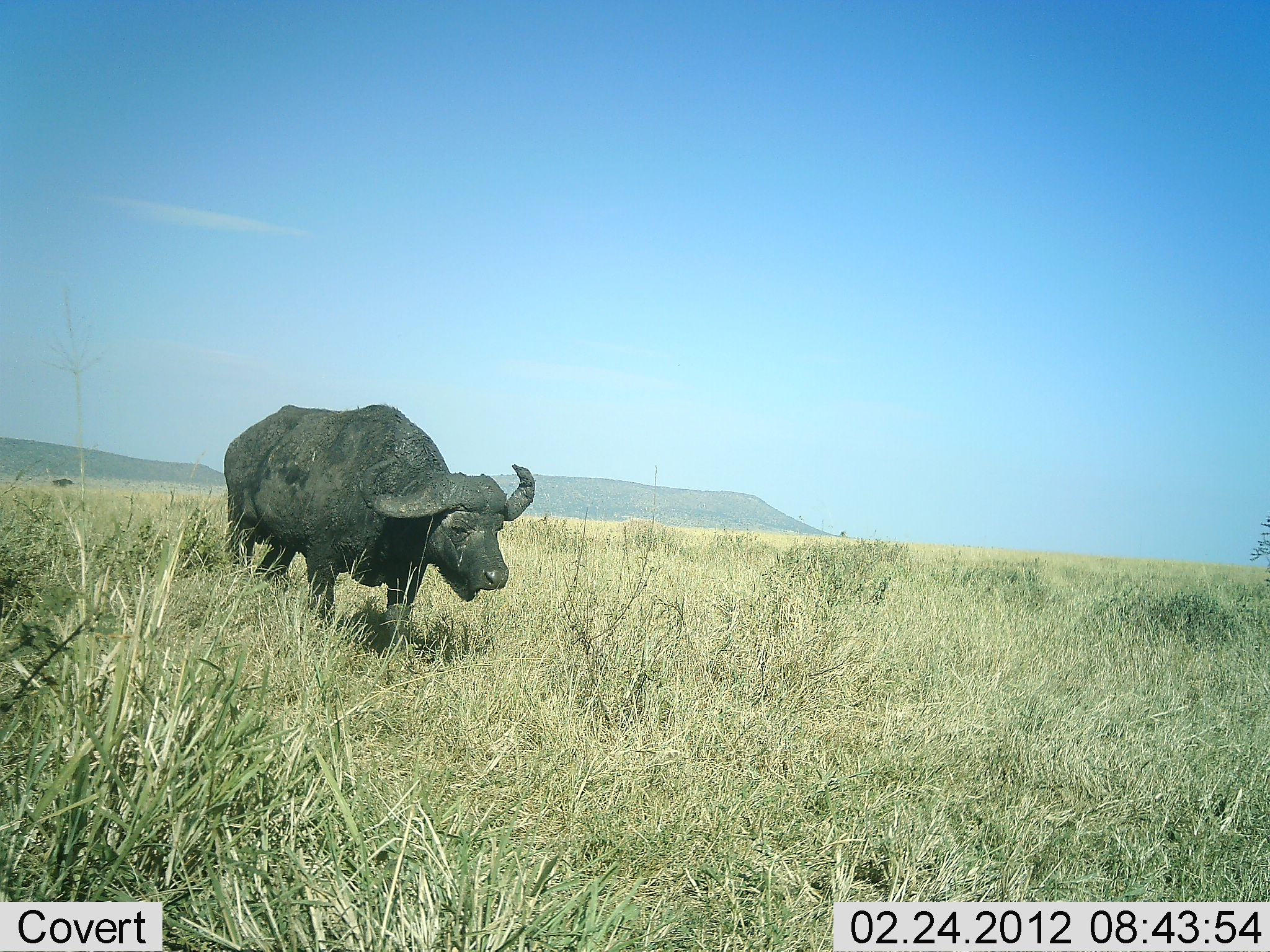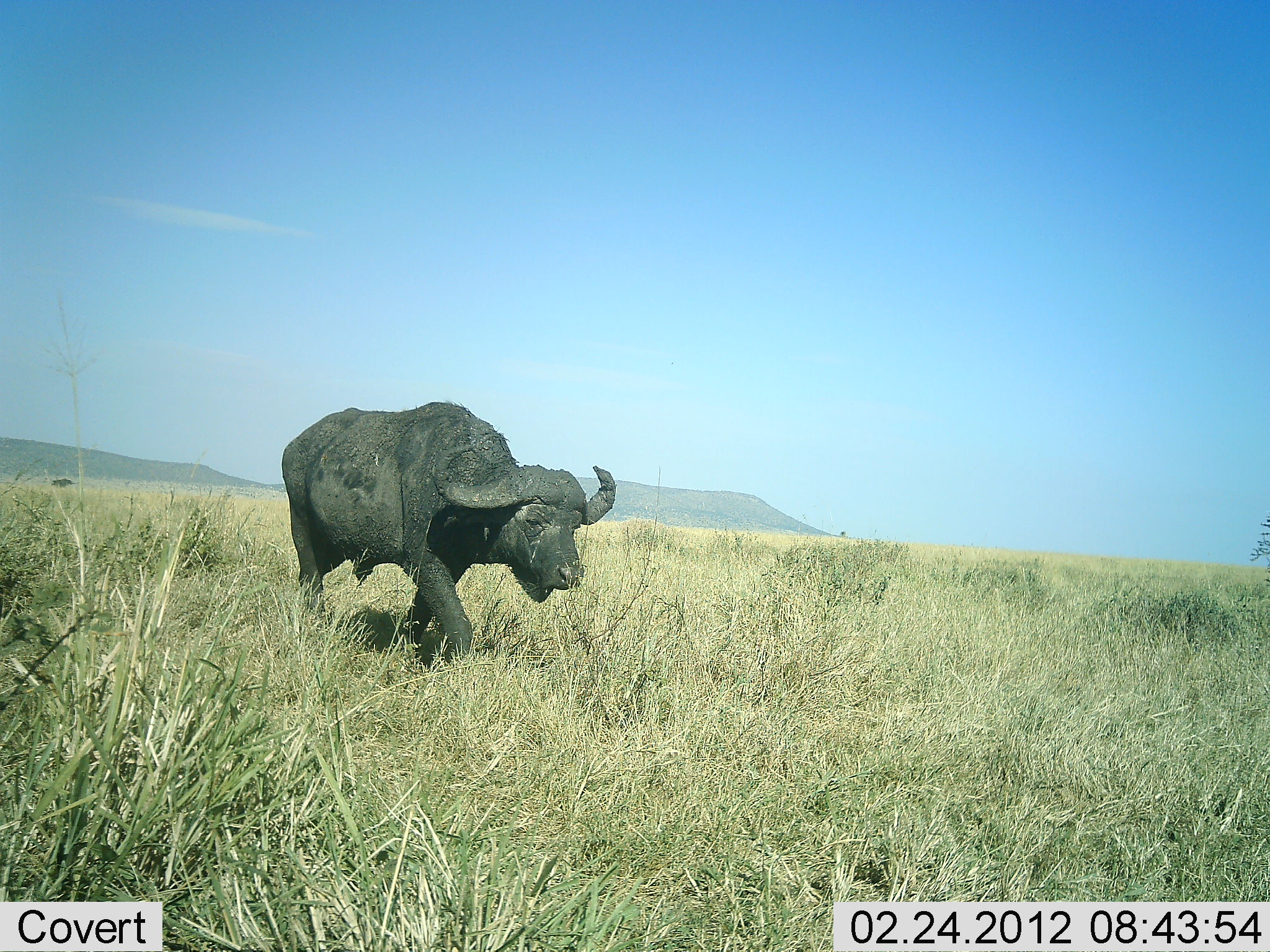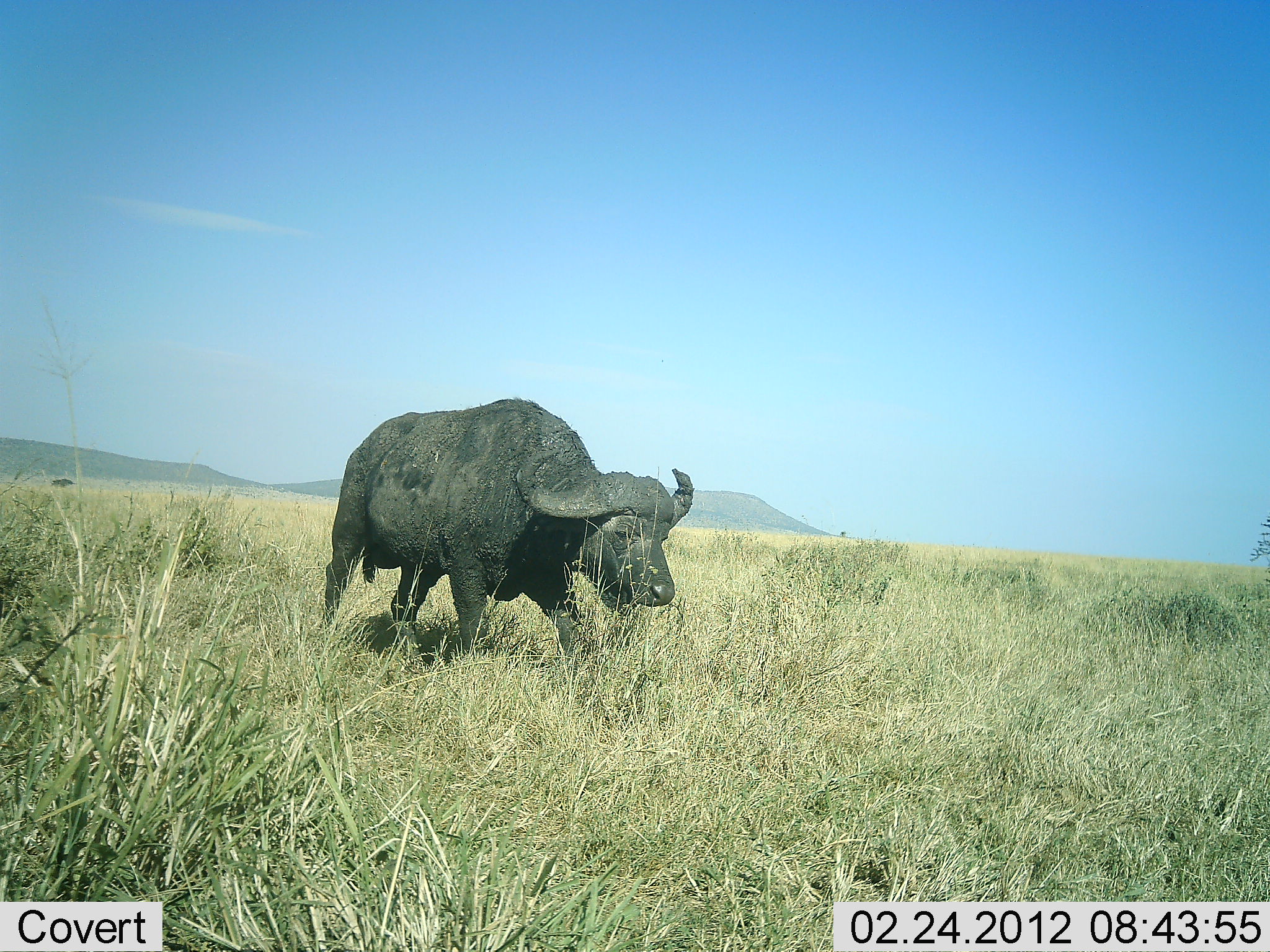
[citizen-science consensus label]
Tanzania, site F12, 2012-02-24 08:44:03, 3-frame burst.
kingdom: Animalia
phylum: Chordata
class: Mammalia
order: Artiodactyla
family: Bovidae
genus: Syncerus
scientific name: Syncerus caffer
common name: cape buffalo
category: buffalo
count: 1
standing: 5%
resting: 0%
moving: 100%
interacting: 0%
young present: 0%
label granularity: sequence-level